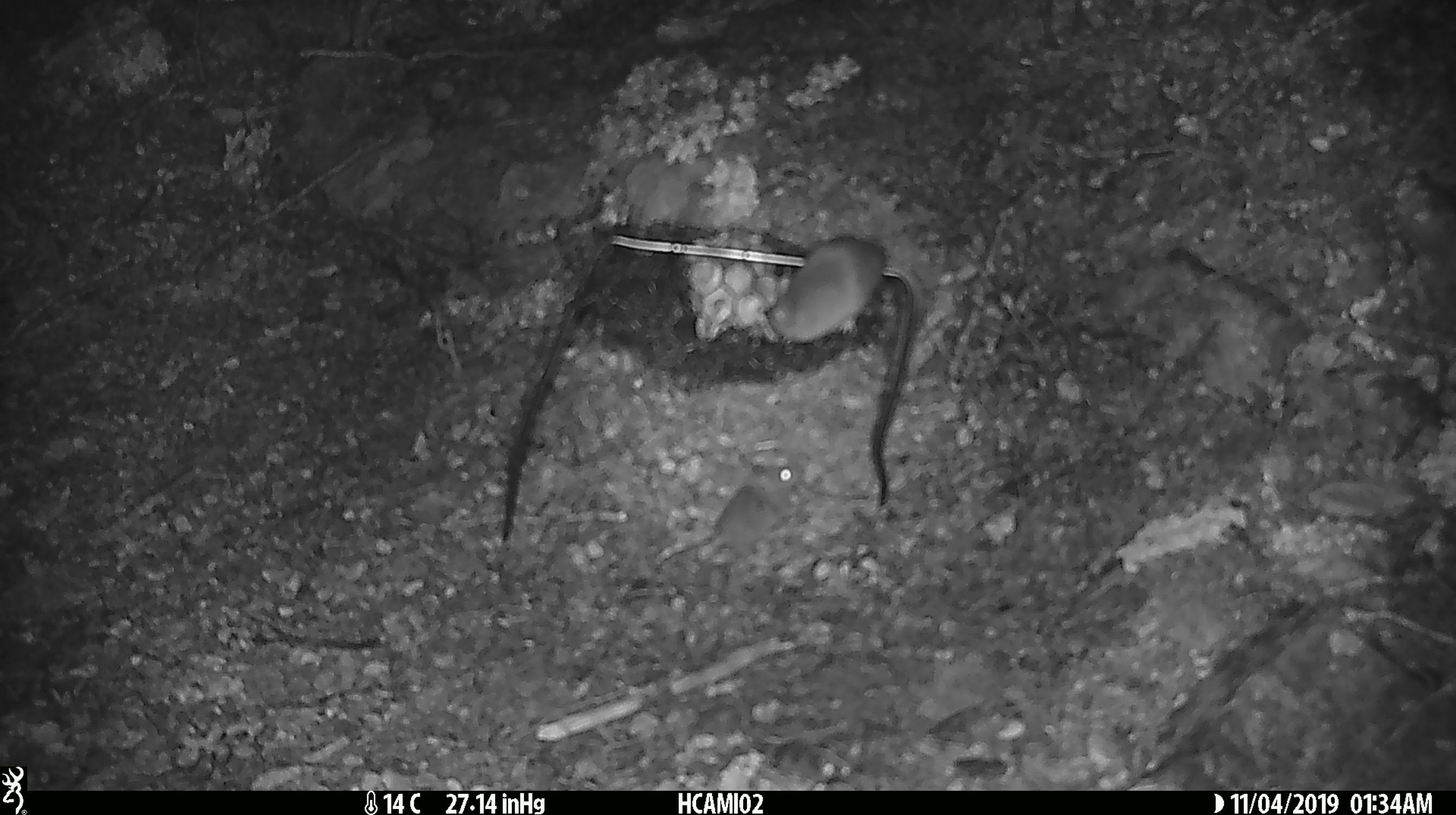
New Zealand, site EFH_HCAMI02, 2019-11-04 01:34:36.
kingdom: Animalia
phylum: Chordata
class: Mammalia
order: Rodentia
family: Muridae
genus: Mus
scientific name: Mus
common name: mouse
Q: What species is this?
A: Mouse (Mus).